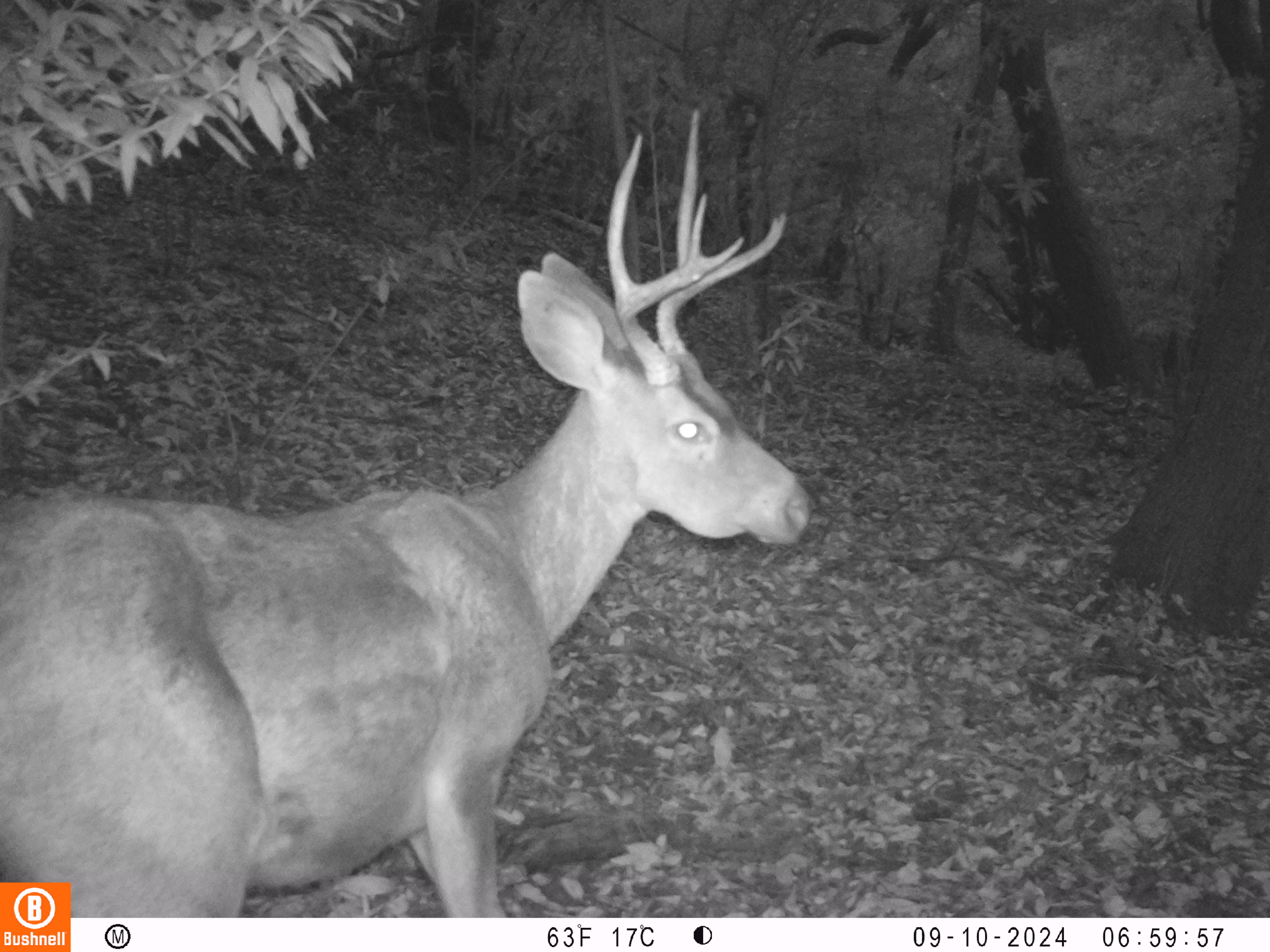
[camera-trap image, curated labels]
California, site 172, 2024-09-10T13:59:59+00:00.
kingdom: Animalia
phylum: Chordata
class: Mammalia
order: Artiodactyla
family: Cervidae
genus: Odocoileus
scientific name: Odocoileus hemionus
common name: mule deer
Mule deer (Odocoileus hemionus).